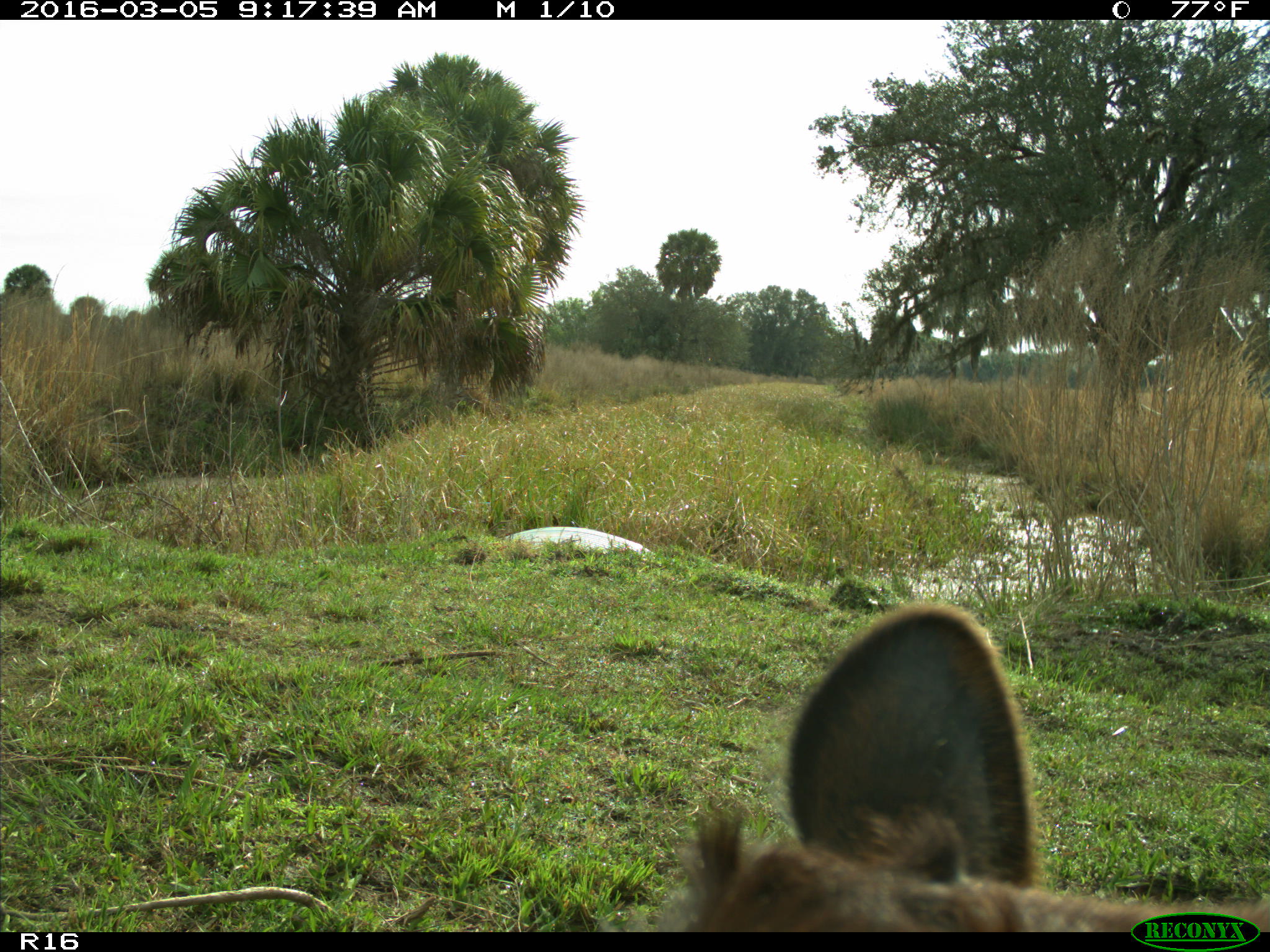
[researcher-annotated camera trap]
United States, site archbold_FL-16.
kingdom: Animalia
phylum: Chordata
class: Mammalia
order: Artiodactyla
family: Bovidae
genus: Bos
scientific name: Bos taurus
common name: domestic cow